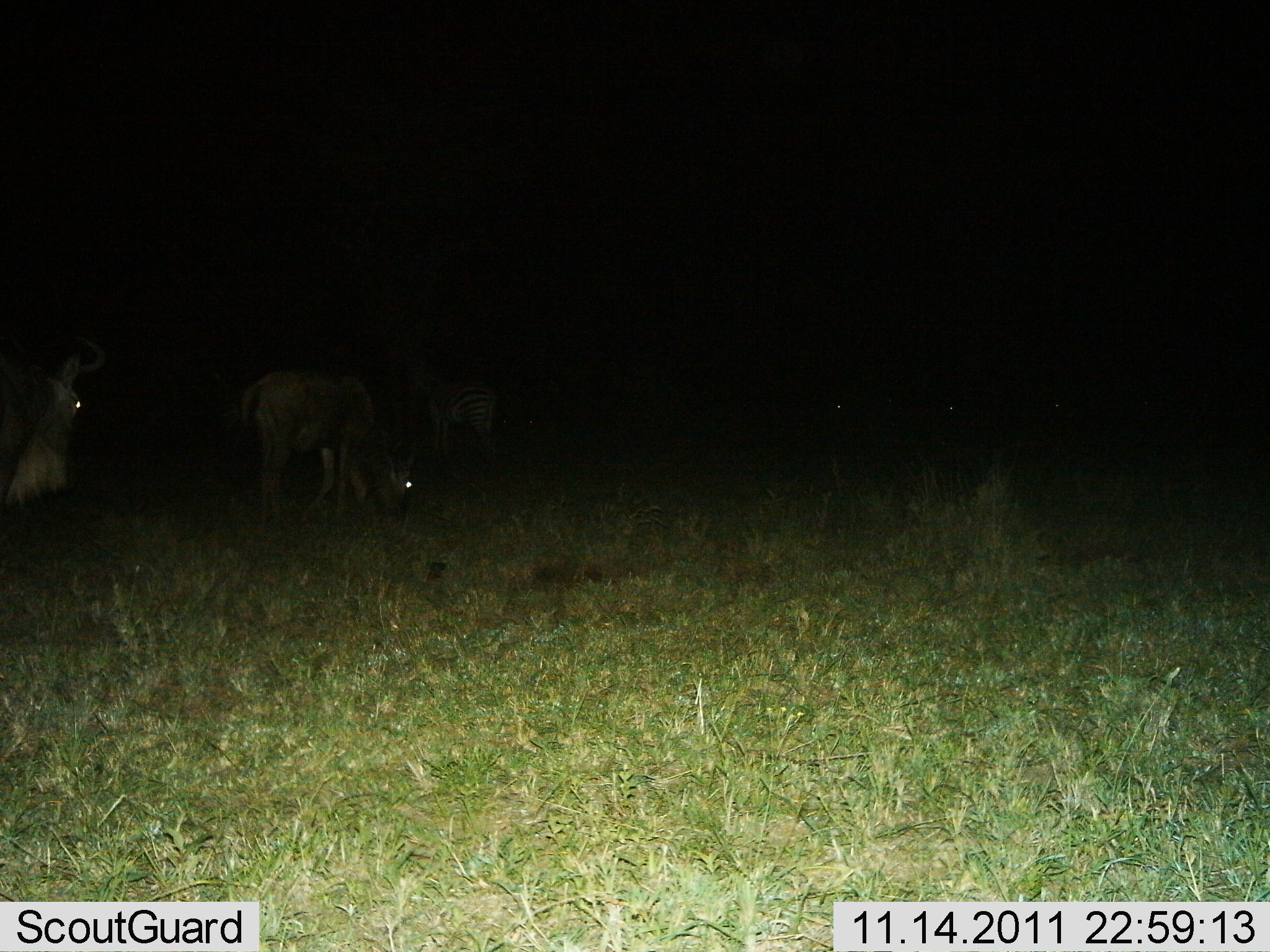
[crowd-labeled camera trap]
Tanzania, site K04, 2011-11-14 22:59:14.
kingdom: Animalia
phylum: Chordata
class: Mammalia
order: Artiodactyla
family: Bovidae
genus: Connochaetes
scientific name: Connochaetes taurinus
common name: blue wildebeest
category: wildebeest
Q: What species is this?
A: Wildebeest (blue wildebeest) (Connochaetes taurinus).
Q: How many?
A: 2.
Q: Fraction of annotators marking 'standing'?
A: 45%.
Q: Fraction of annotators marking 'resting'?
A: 0%.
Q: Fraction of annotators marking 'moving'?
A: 18%.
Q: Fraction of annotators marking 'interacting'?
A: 0%.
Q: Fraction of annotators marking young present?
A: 0%.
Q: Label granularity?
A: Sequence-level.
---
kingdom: Animalia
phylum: Chordata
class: Mammalia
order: Perissodactyla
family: Equidae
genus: Equus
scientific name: Equus quagga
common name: plains zebra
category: zebra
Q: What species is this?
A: Zebra (plains zebra) (Equus quagga).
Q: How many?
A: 1.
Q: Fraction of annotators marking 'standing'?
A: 82%.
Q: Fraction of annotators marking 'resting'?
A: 0%.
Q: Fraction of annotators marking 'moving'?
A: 0%.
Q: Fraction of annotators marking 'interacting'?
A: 0%.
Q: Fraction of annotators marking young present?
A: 0%.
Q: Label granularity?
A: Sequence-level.